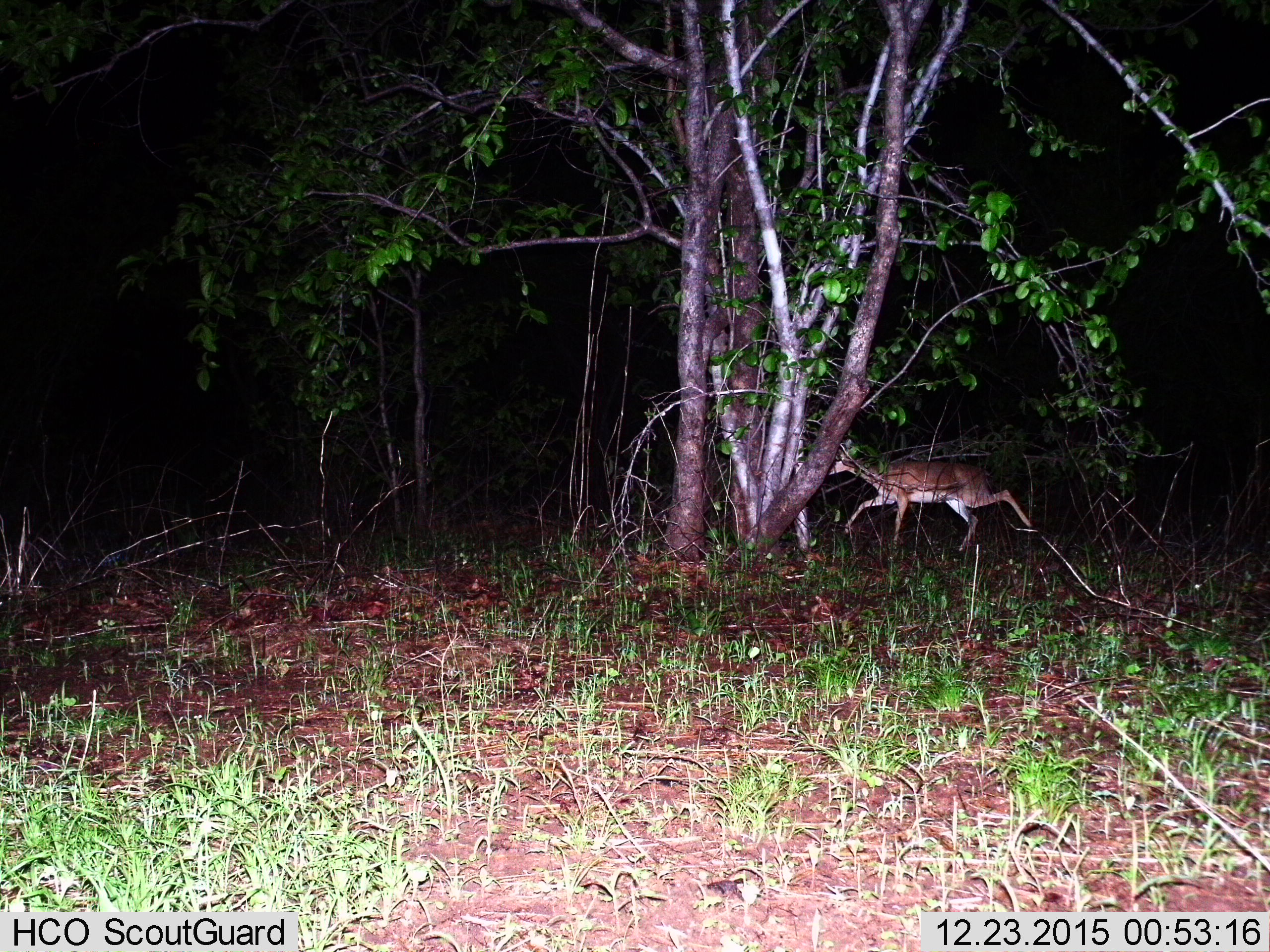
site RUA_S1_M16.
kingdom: Animalia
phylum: Chordata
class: Mammalia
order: Artiodactyla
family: Bovidae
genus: Aepyceros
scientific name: Aepyceros melampus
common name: impala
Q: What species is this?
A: Impala (Aepyceros melampus).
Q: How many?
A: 1.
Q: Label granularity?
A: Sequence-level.